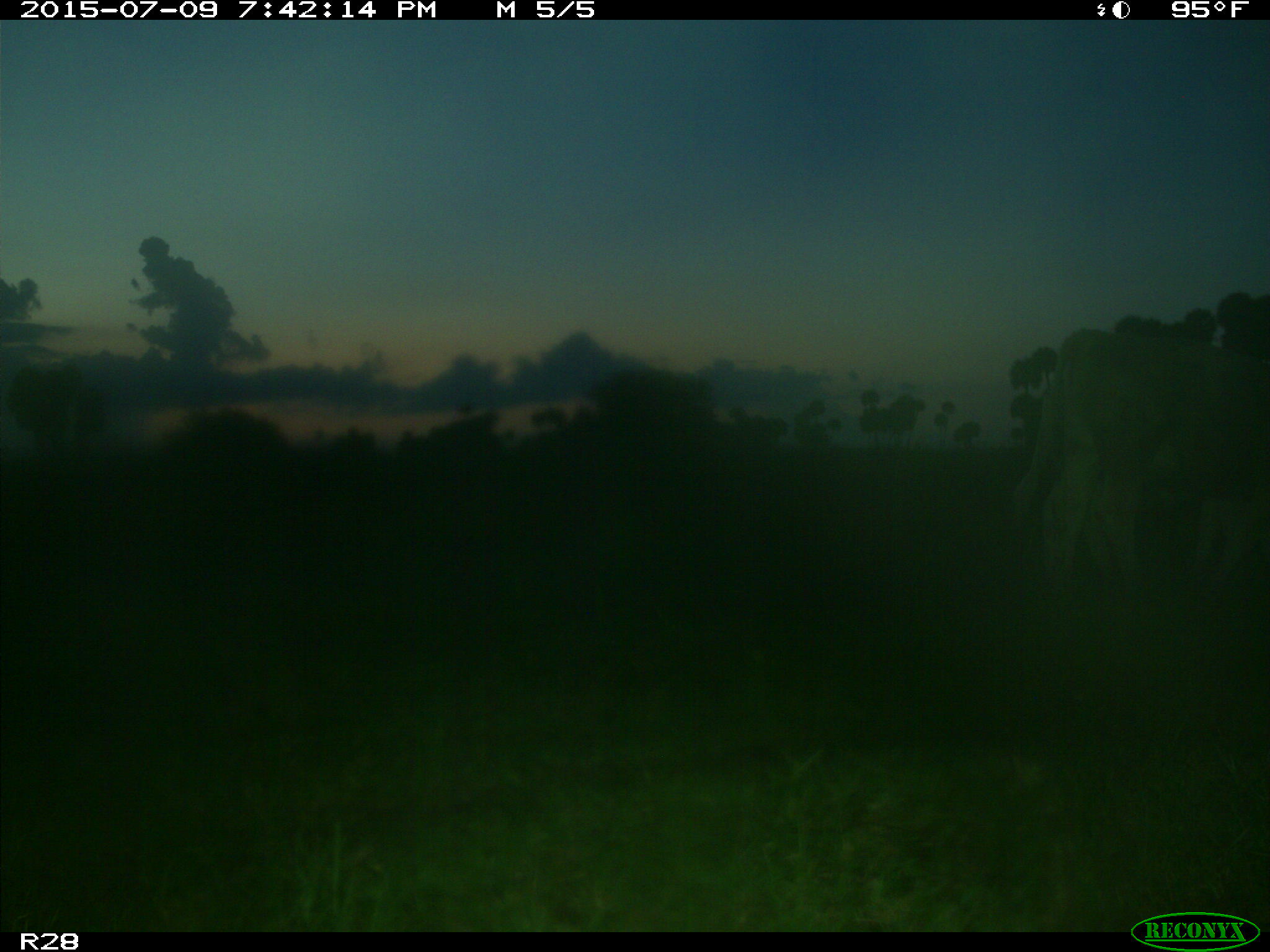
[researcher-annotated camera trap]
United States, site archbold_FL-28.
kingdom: Animalia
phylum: Chordata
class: Mammalia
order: Artiodactyla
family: Bovidae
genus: Bos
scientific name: Bos taurus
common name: domestic cow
Bos taurus (domestic cow).